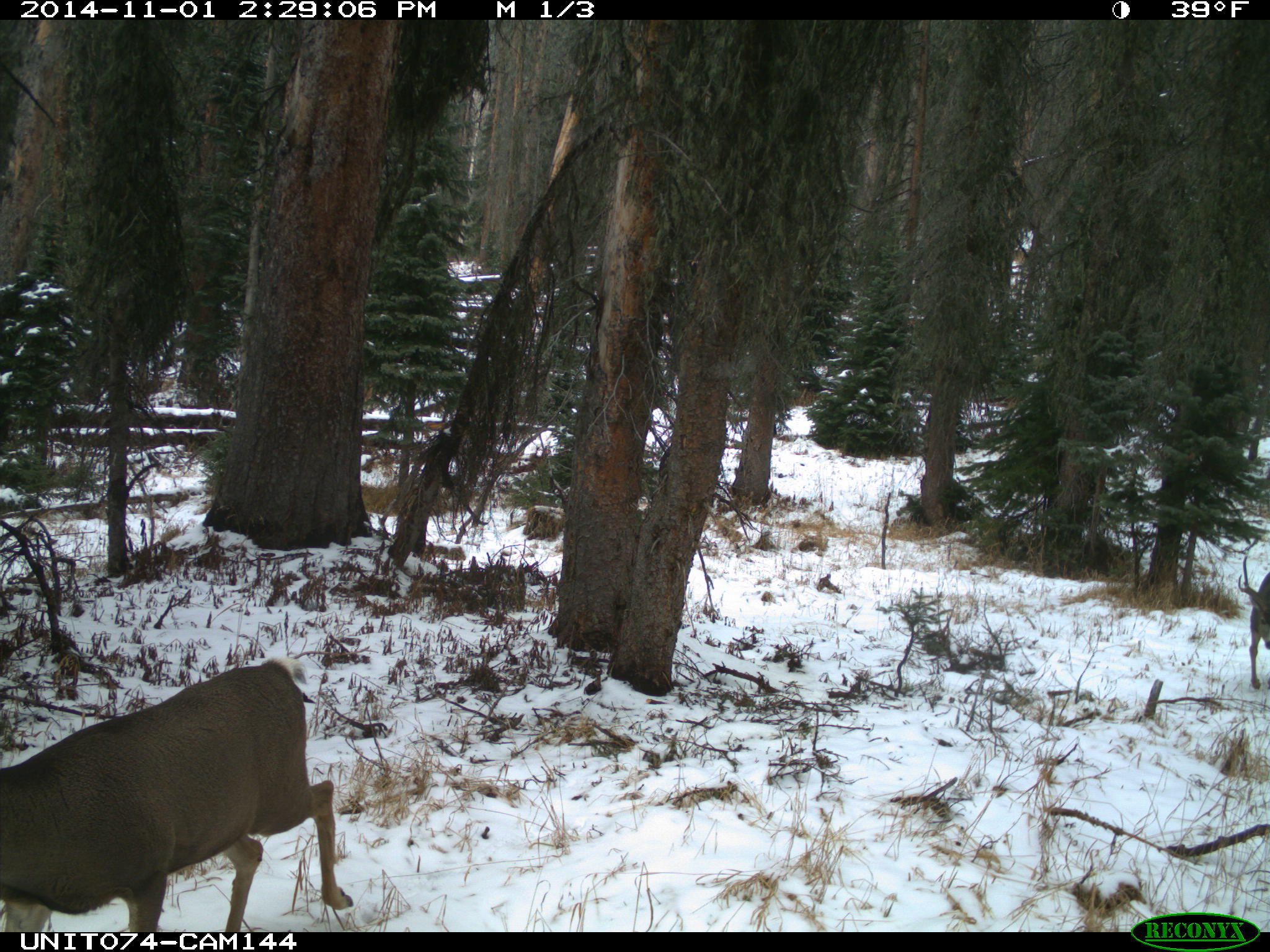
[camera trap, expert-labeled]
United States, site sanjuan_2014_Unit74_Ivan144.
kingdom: Animalia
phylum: Chordata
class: Mammalia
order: Artiodactyla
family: Cervidae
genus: Odocoileus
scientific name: Odocoileus hemionus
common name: mule deer